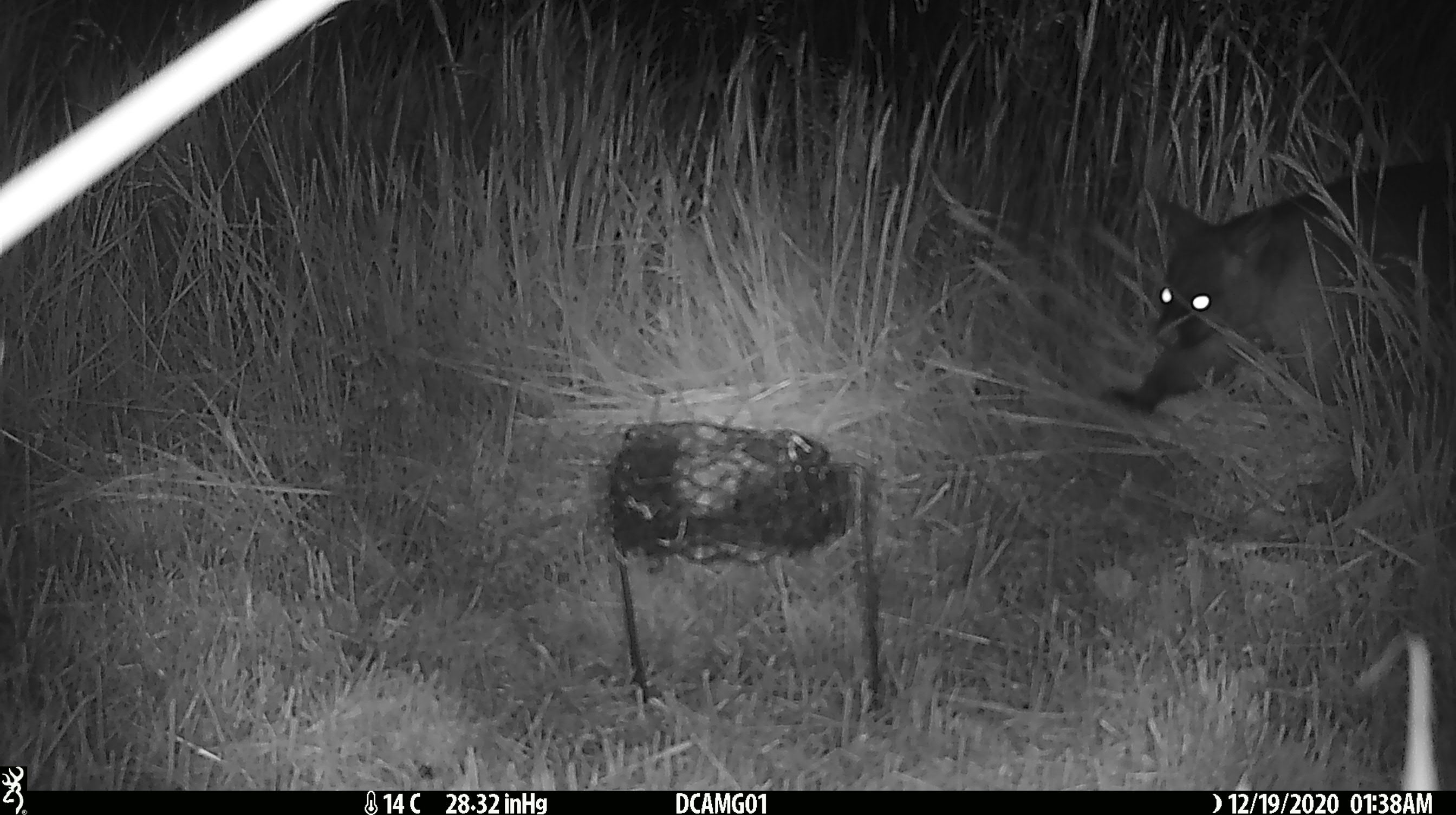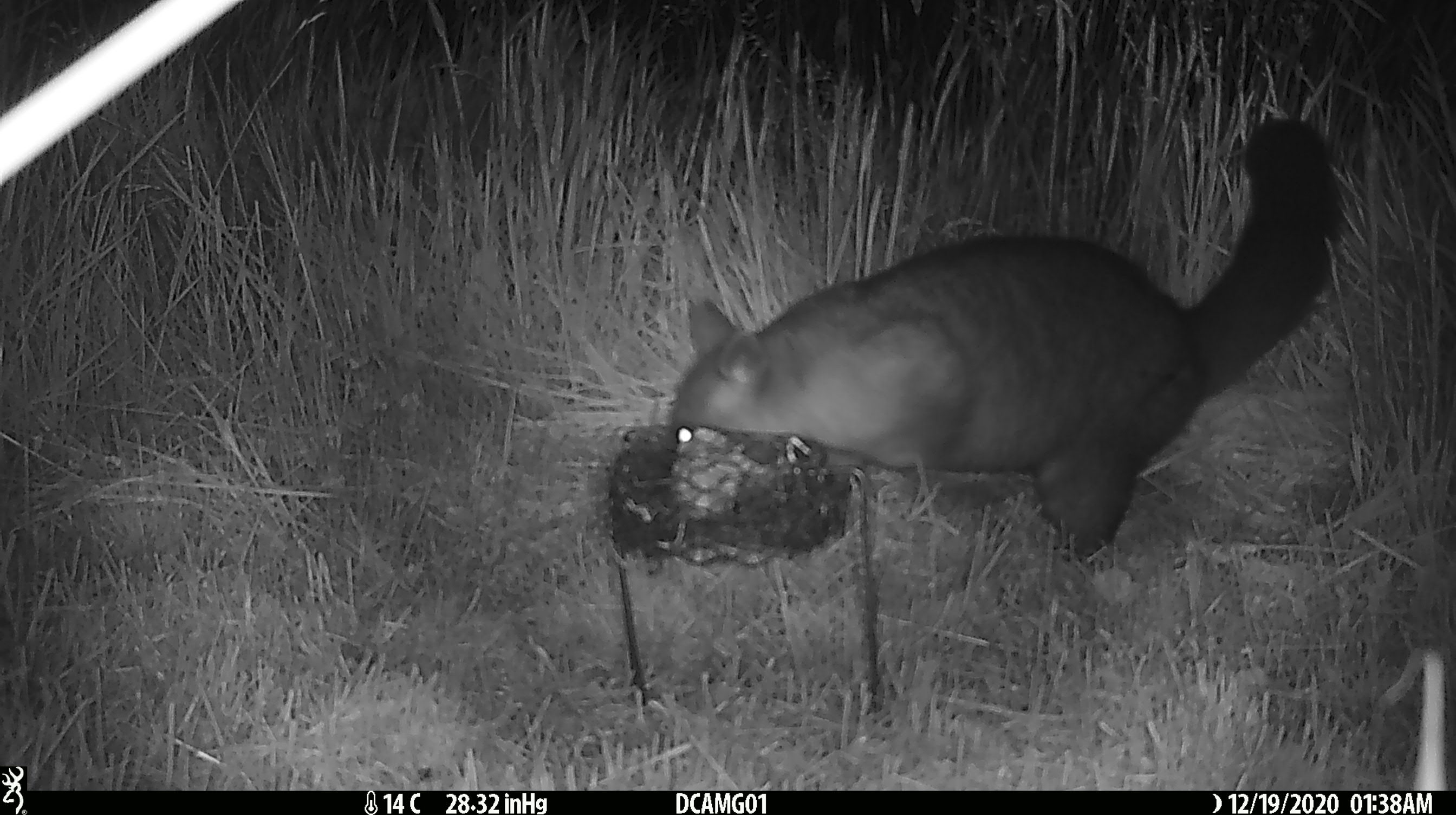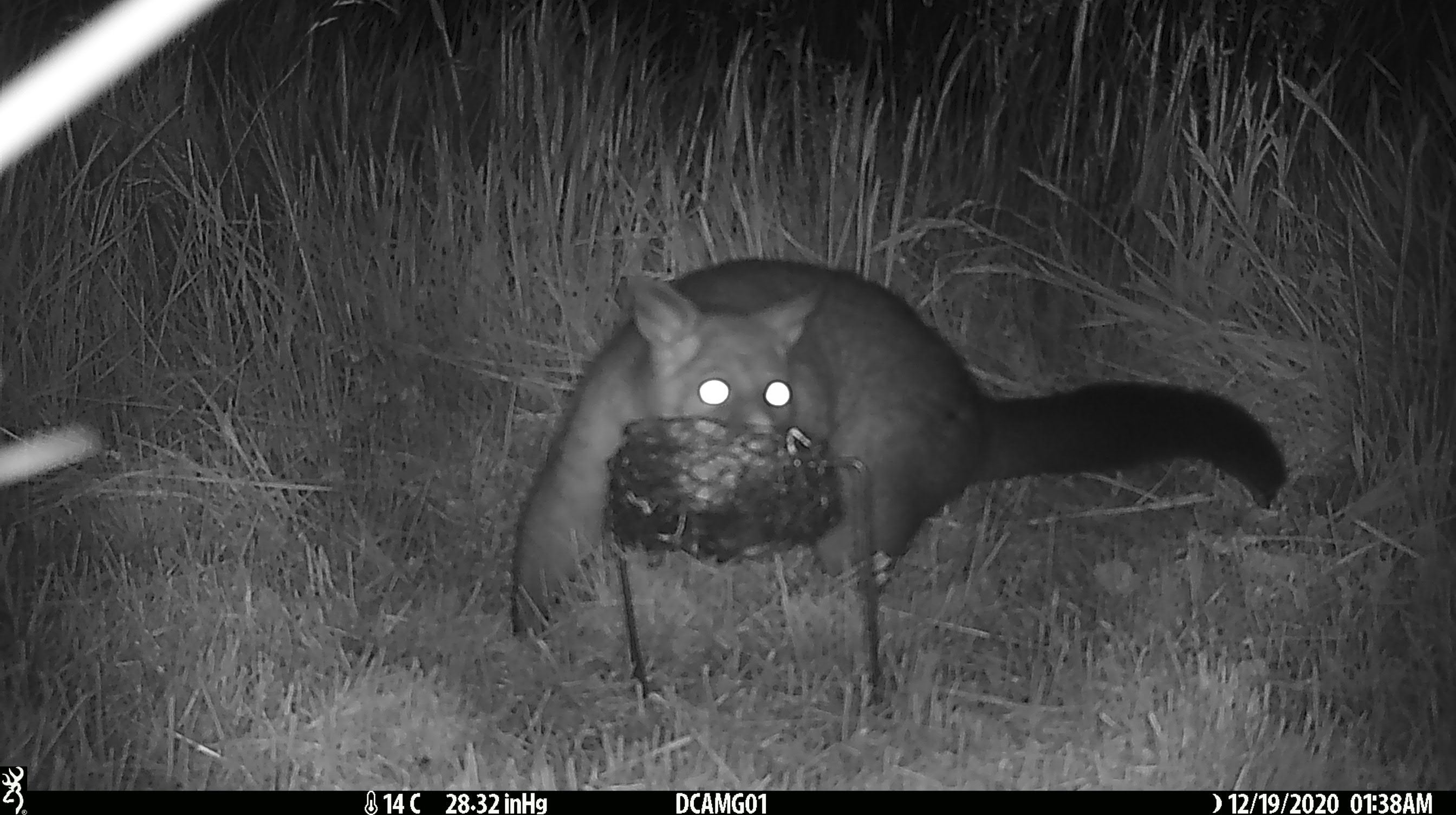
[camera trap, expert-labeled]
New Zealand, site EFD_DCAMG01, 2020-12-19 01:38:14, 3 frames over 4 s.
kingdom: Animalia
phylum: Chordata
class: Mammalia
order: Diprotodontia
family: Phalangeridae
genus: Trichosurus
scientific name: Trichosurus vulpecula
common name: common brushtail possum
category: possum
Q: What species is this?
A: Possum (common brushtail possum) (Trichosurus vulpecula).